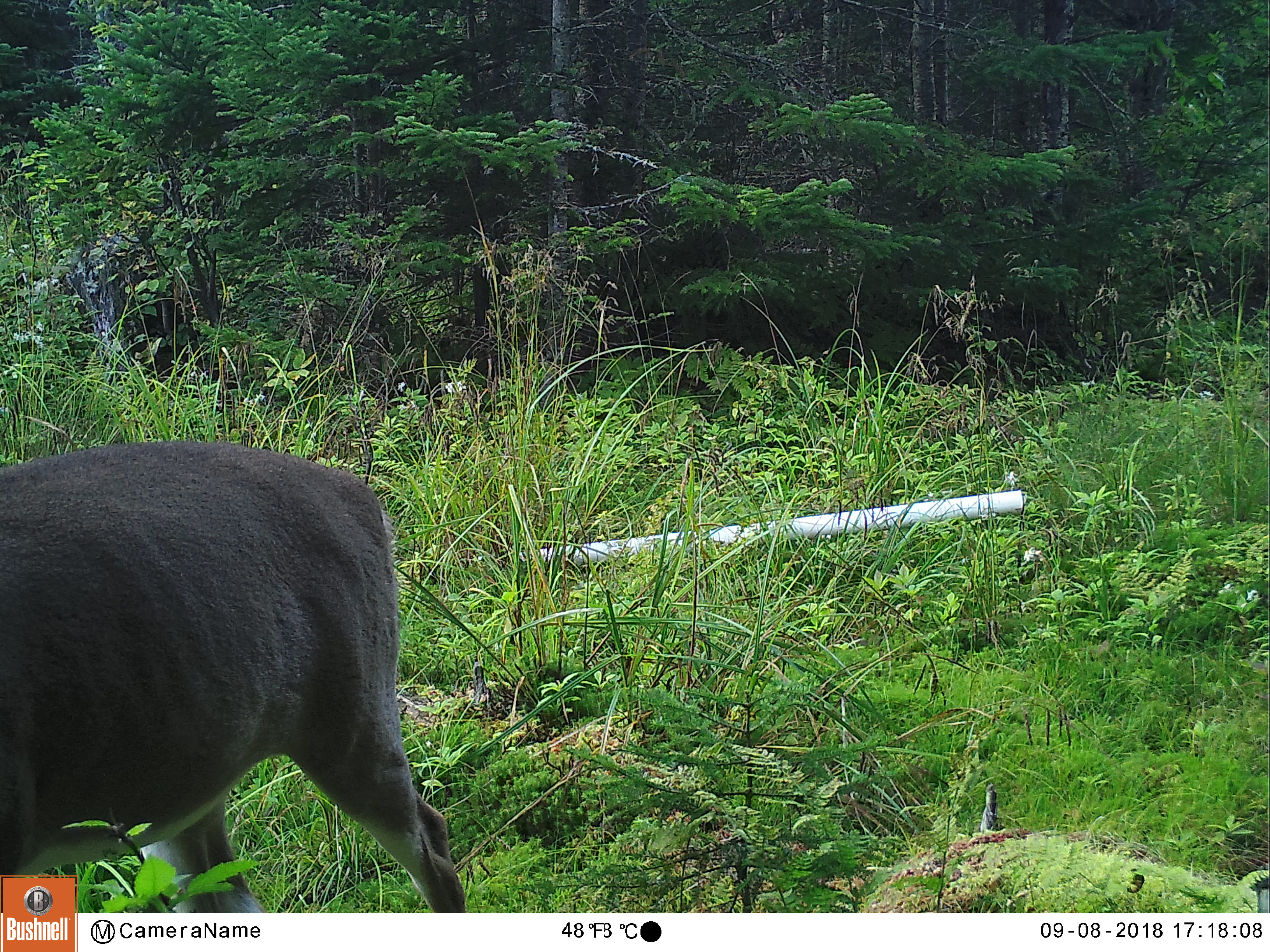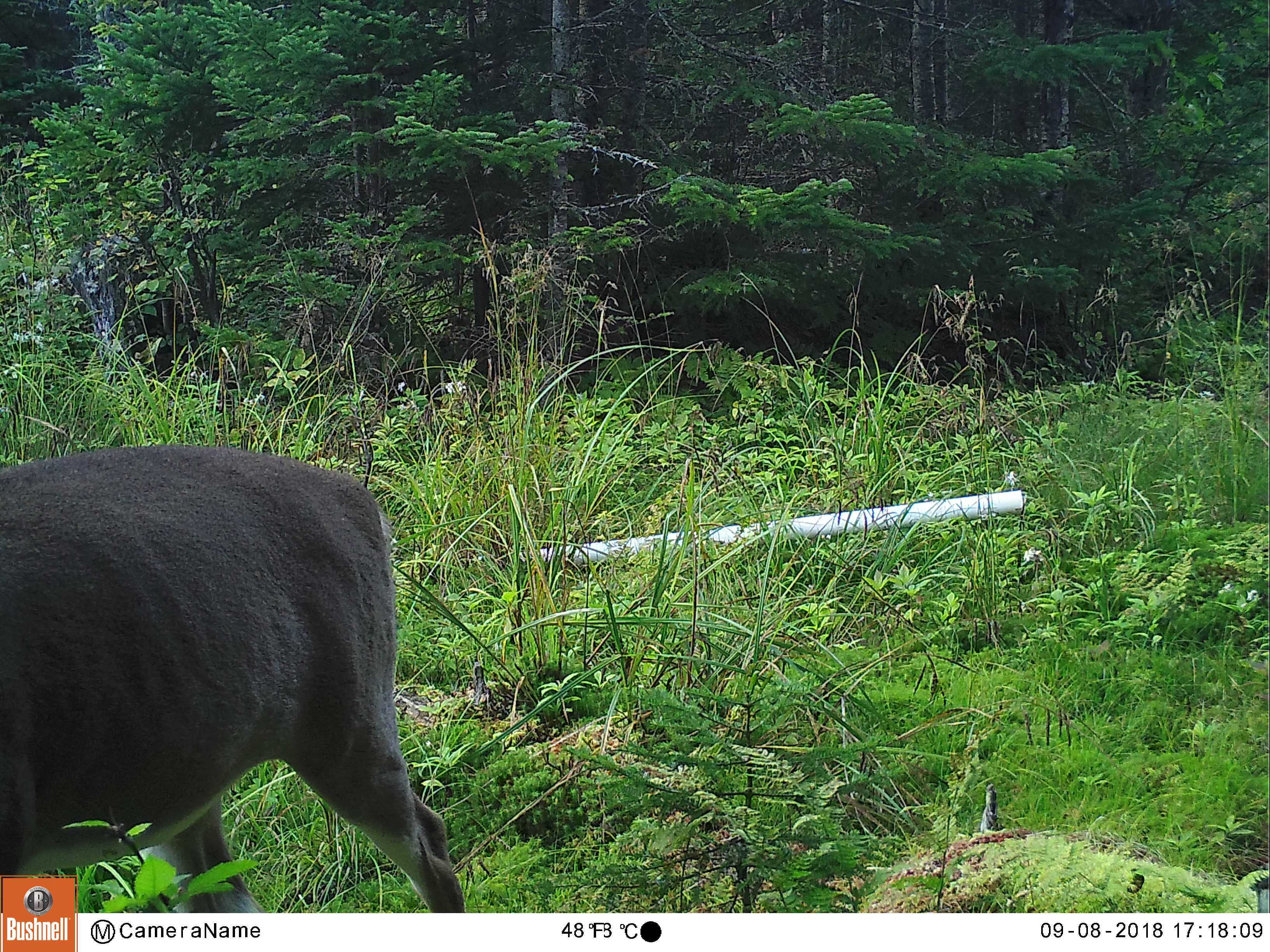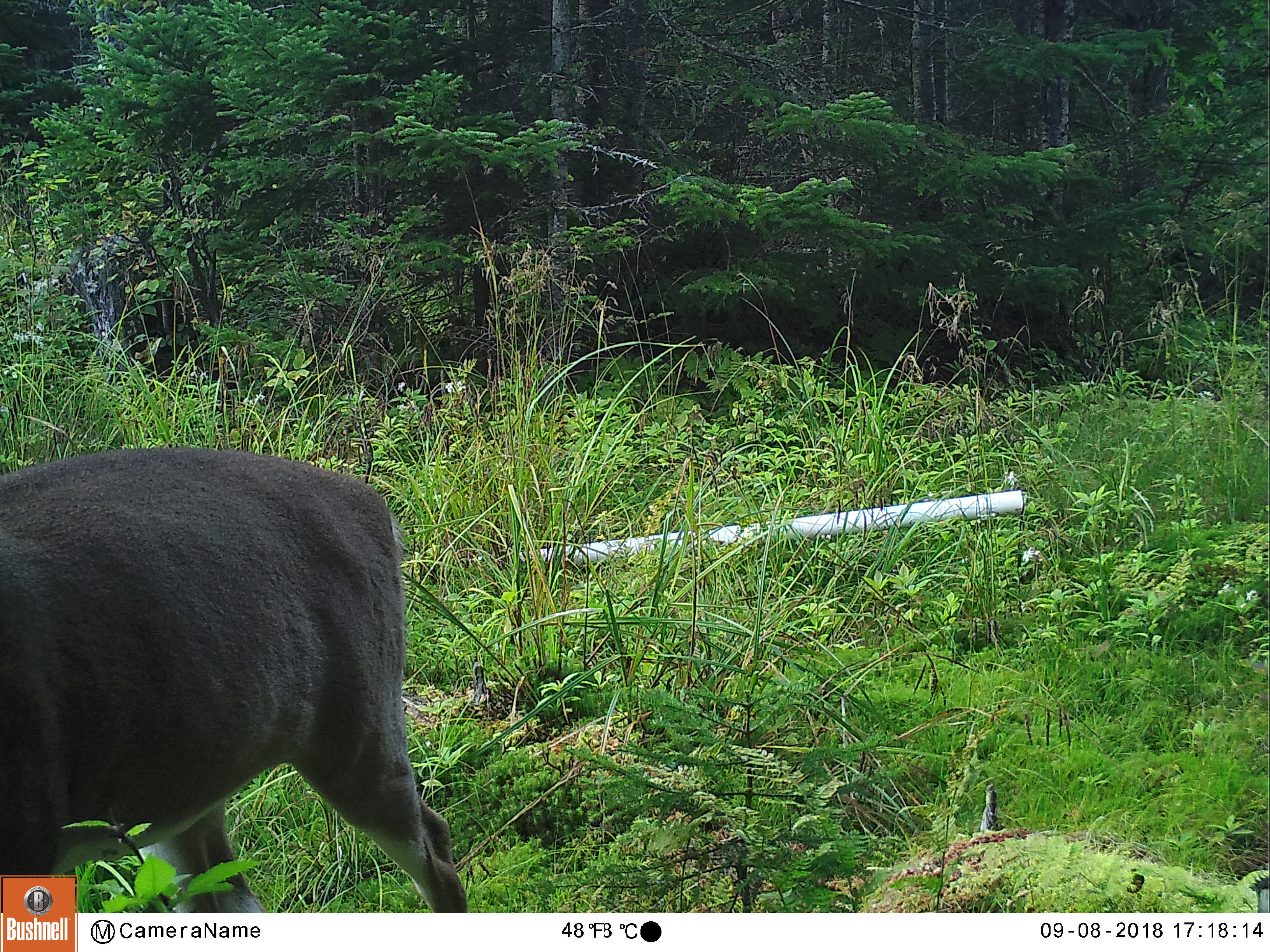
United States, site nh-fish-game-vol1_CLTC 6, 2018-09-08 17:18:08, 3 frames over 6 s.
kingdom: Animalia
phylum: Chordata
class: Mammalia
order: Artiodactyla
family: Cervidae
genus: Odocoileus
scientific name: Odocoileus virginianus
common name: white-tailed deer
White-tailed deer (Odocoileus virginianus).